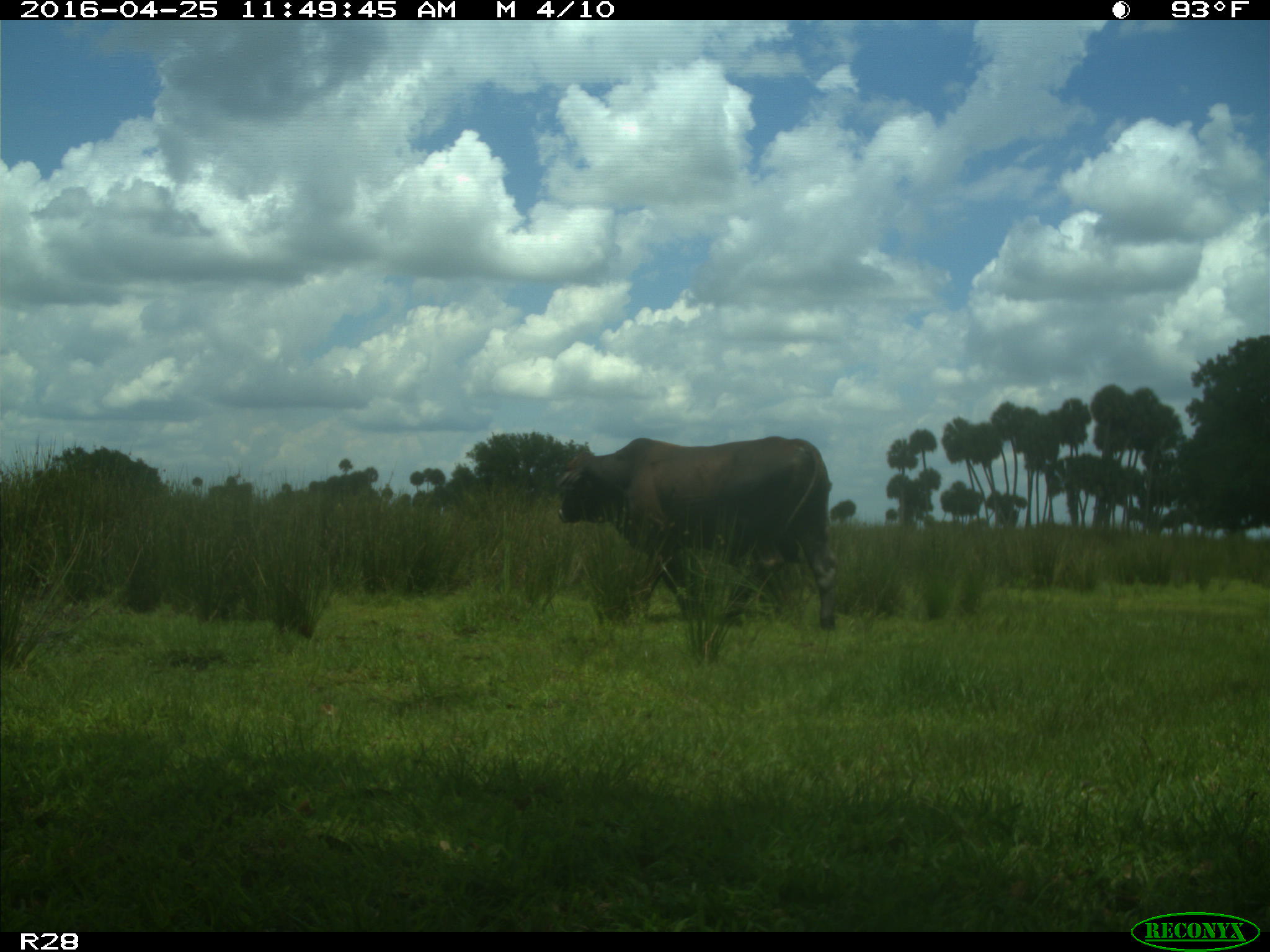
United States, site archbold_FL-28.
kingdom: Animalia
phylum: Chordata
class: Mammalia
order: Artiodactyla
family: Bovidae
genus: Bos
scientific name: Bos taurus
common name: domestic cow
Bos taurus (domestic cow).